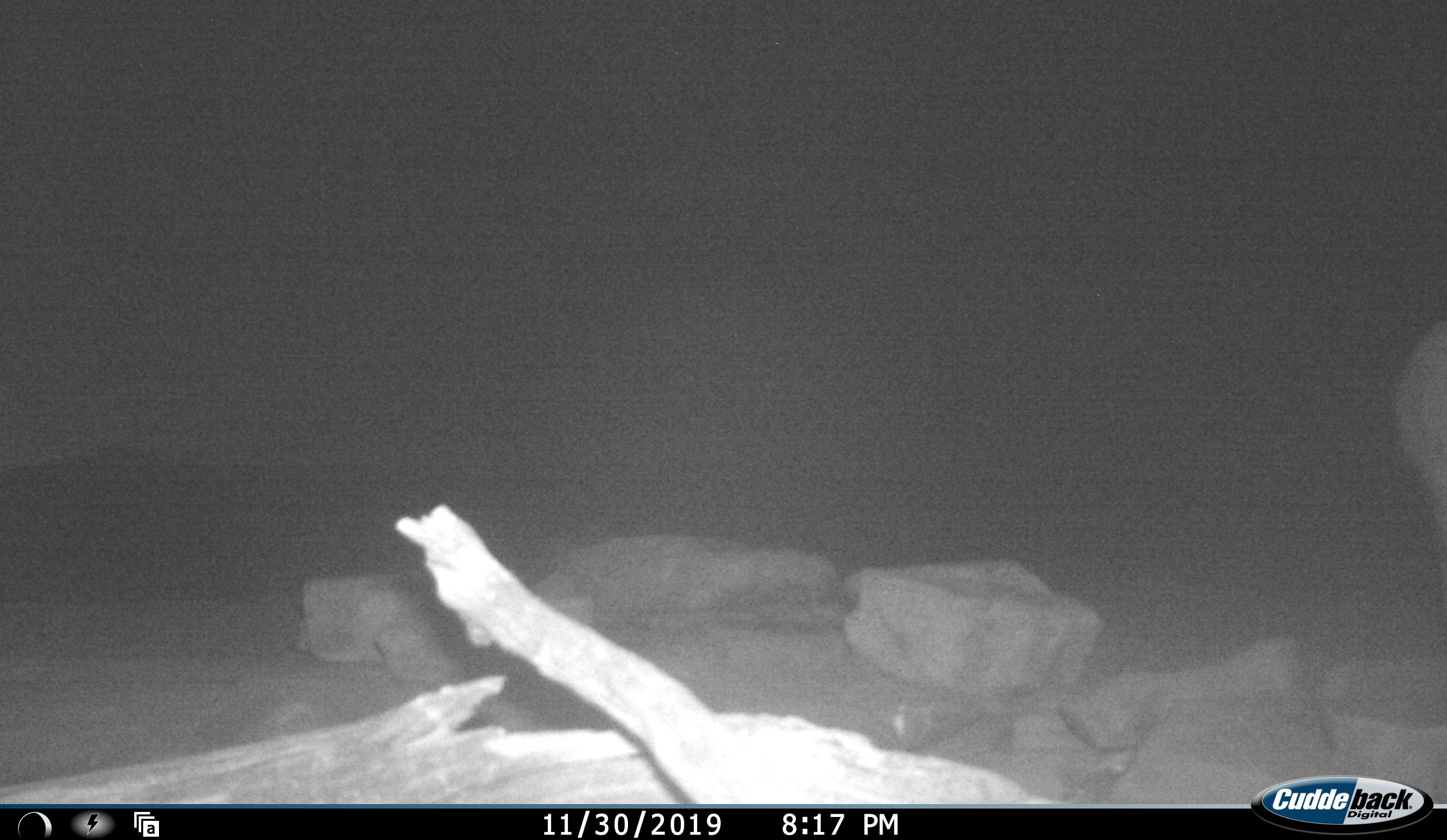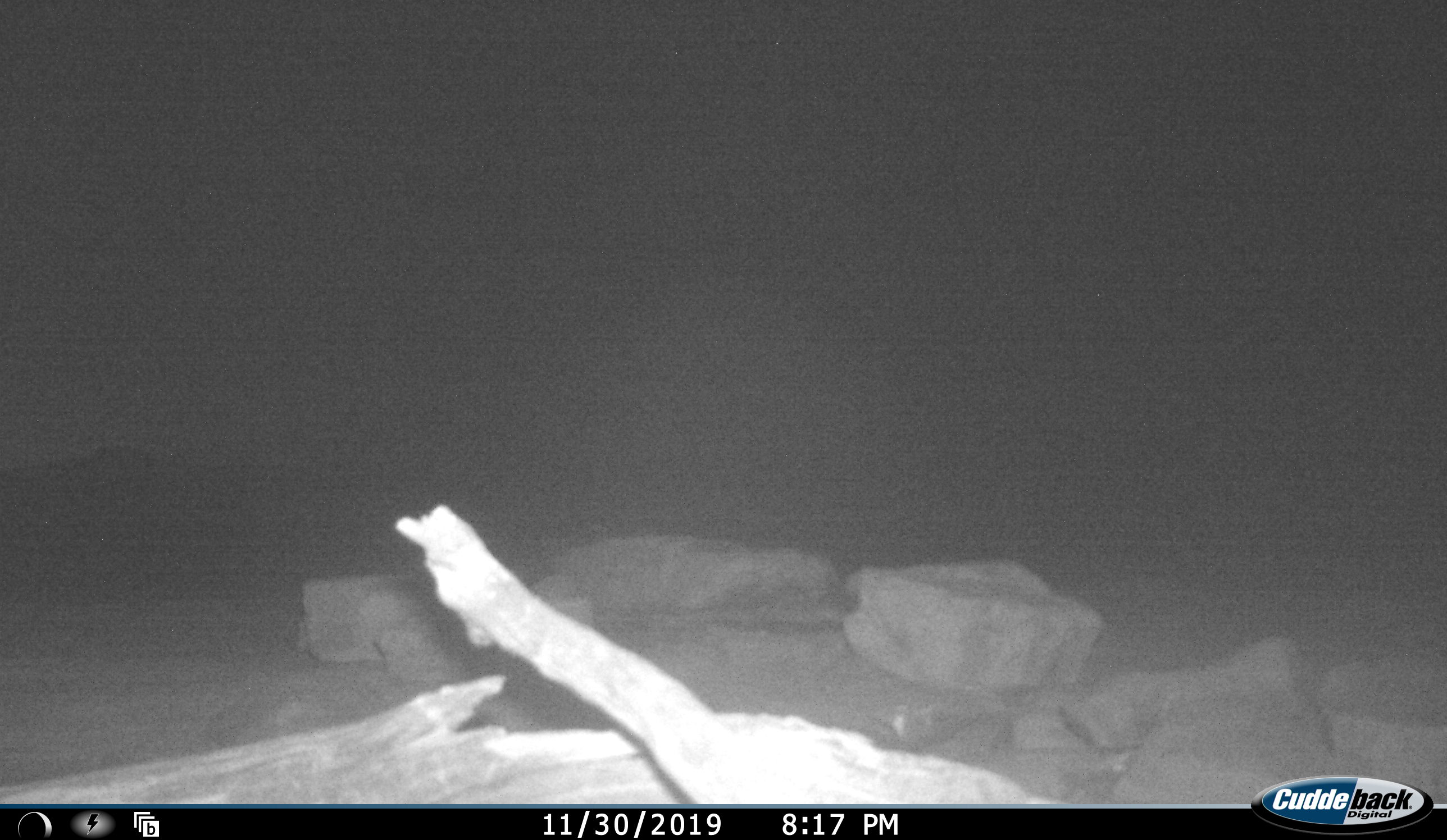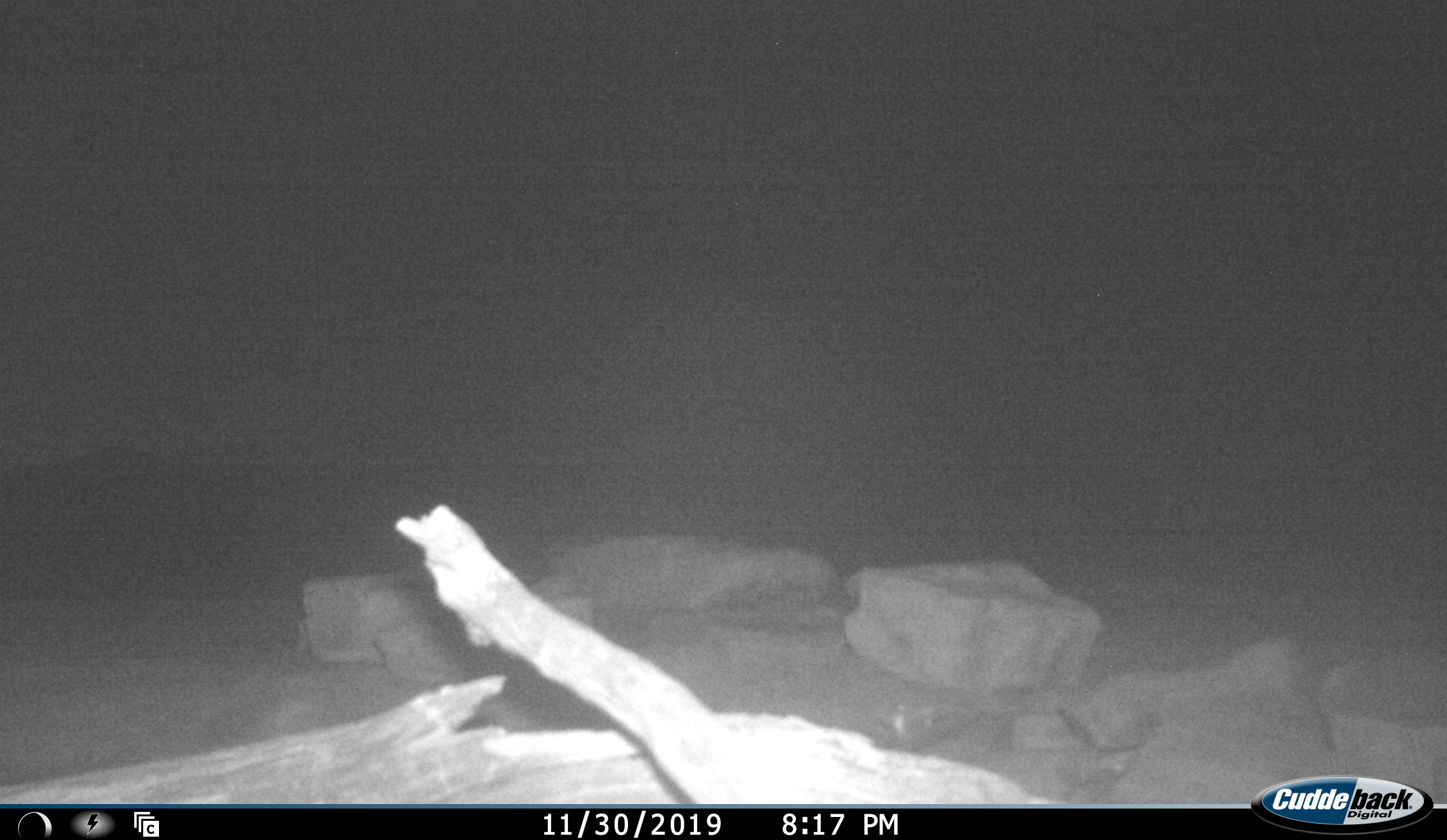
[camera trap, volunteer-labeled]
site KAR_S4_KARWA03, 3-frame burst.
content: unidentified animal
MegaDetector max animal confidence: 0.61